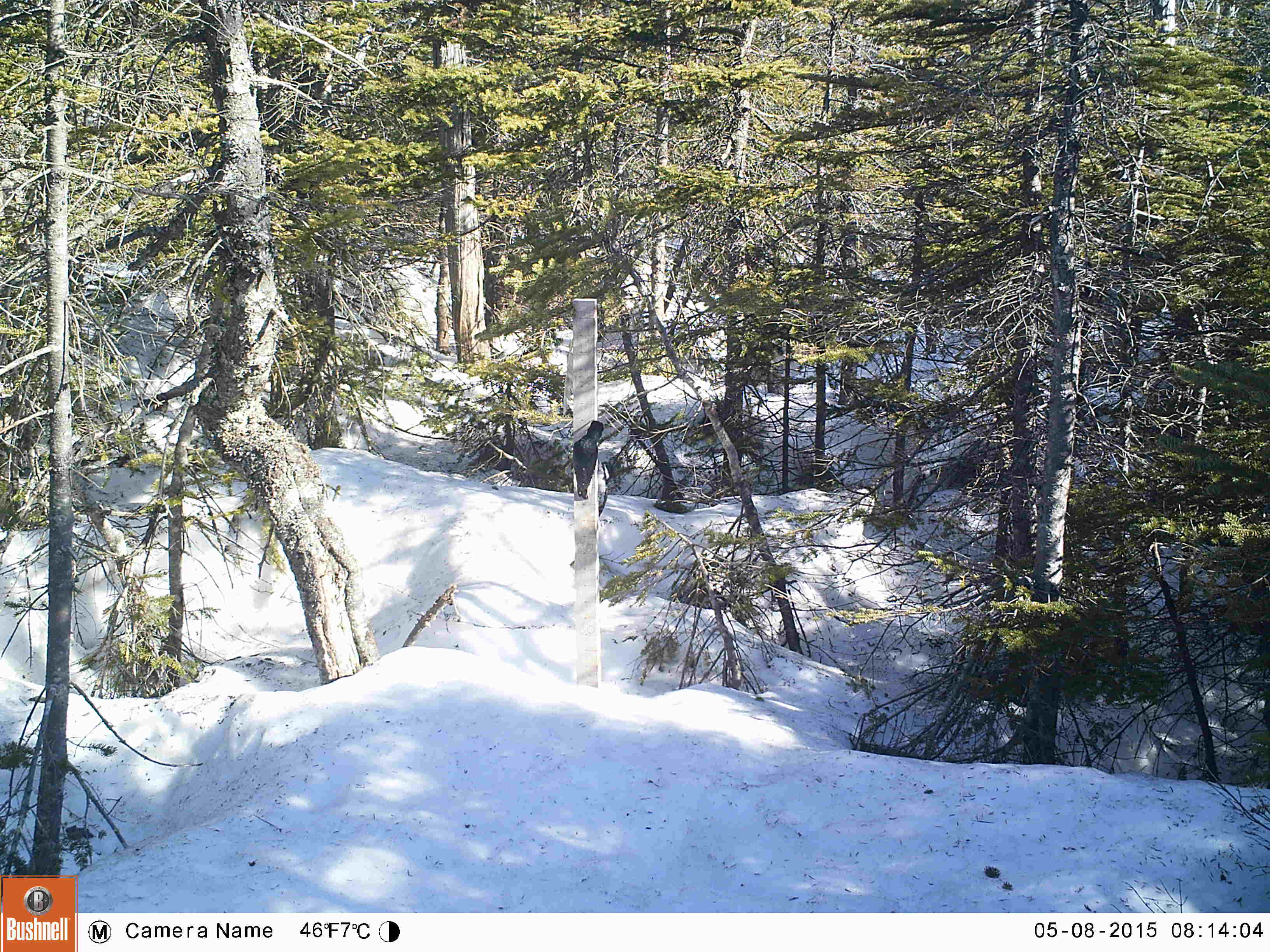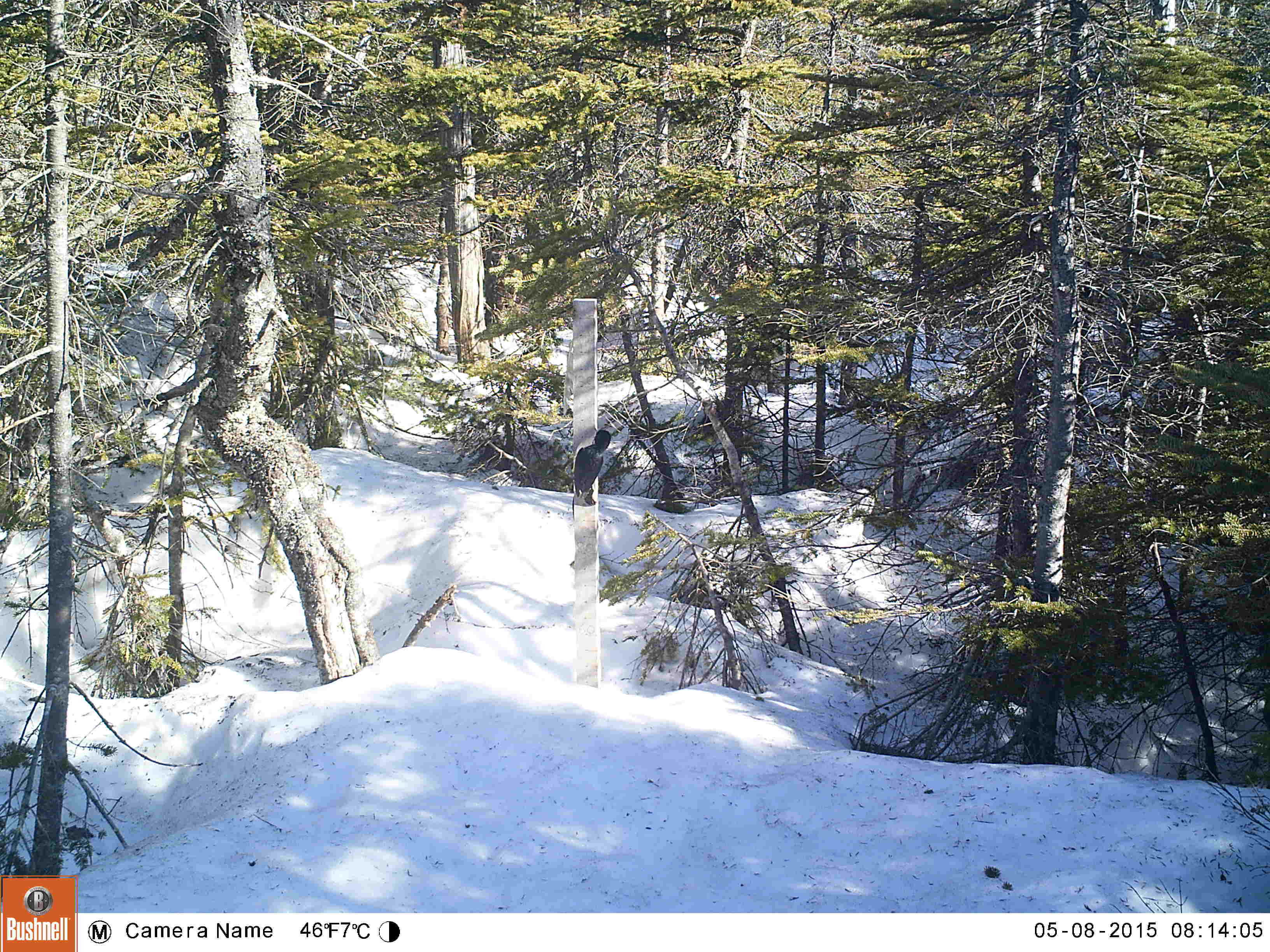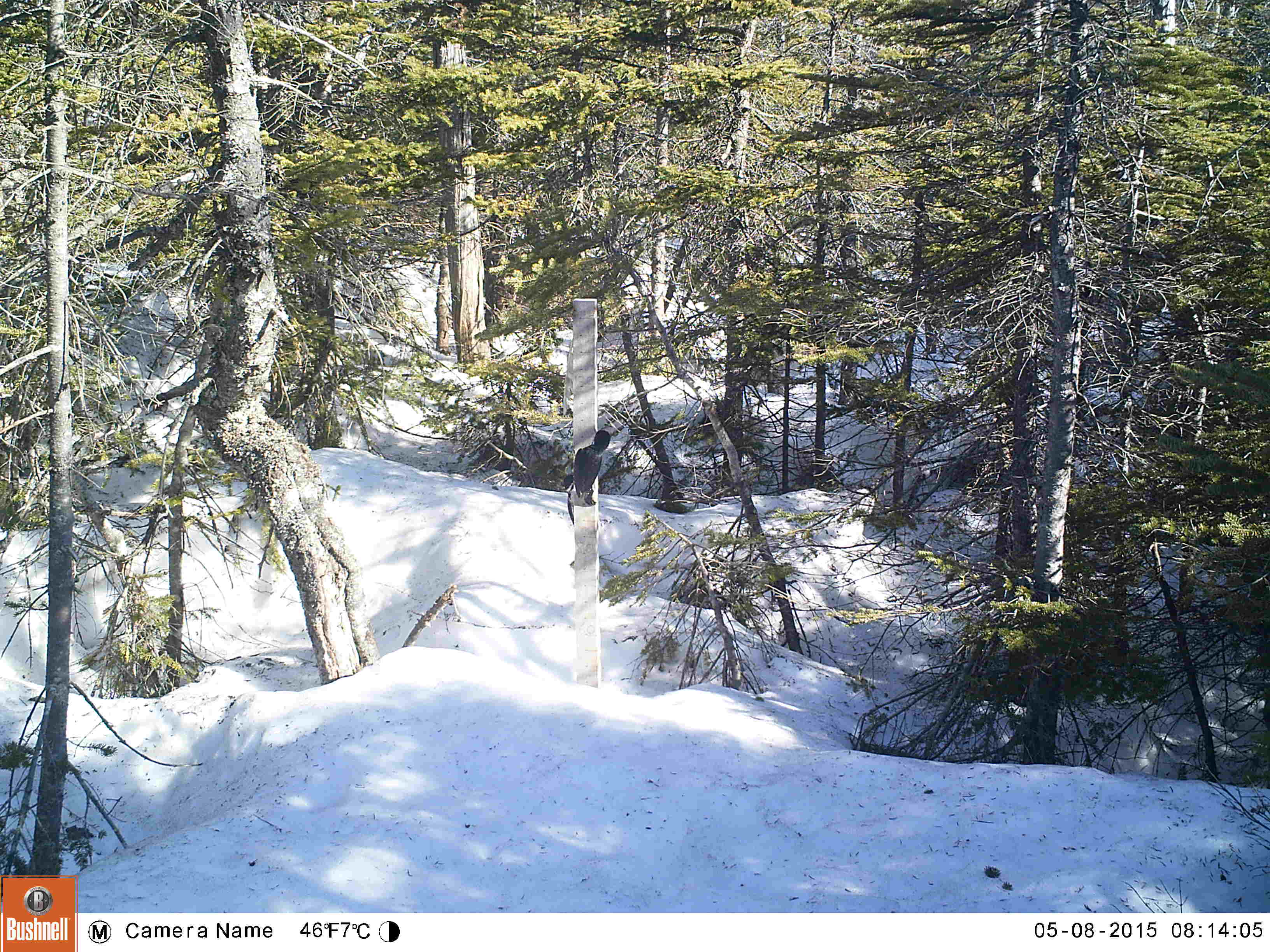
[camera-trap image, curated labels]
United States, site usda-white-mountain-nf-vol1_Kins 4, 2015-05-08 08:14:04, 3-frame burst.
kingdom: Animalia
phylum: Chordata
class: Aves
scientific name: Aves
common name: bird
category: bird sp.